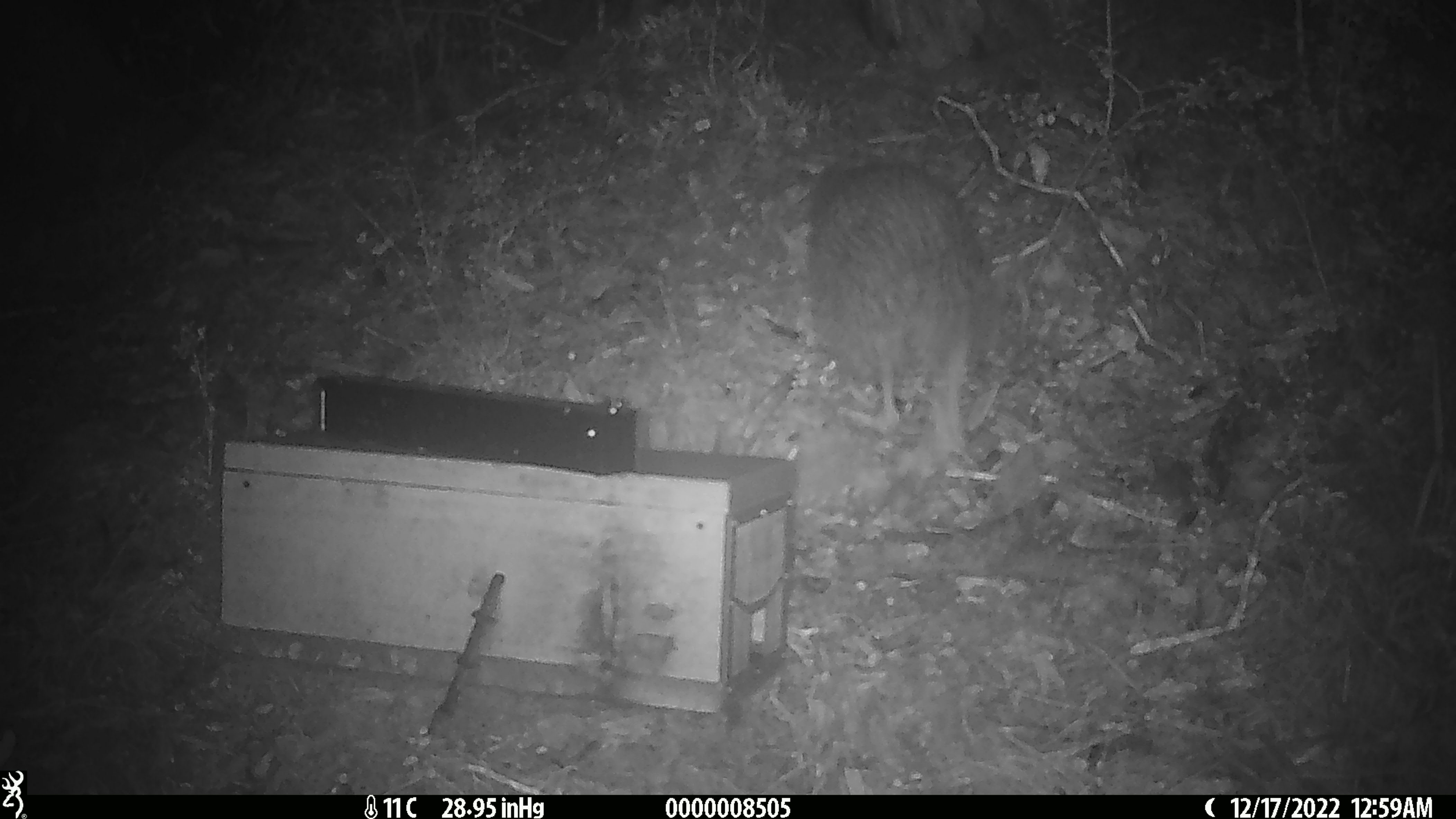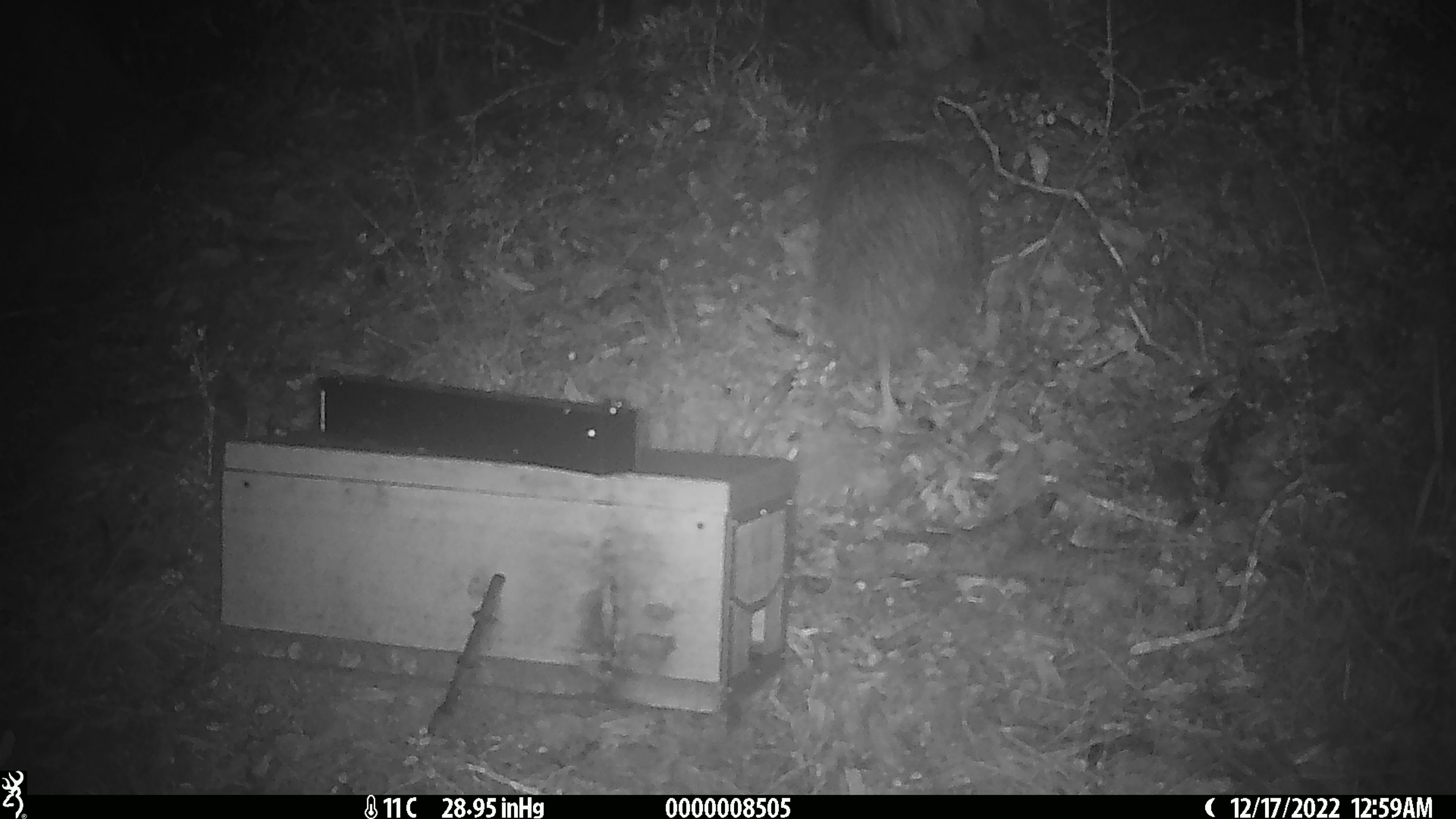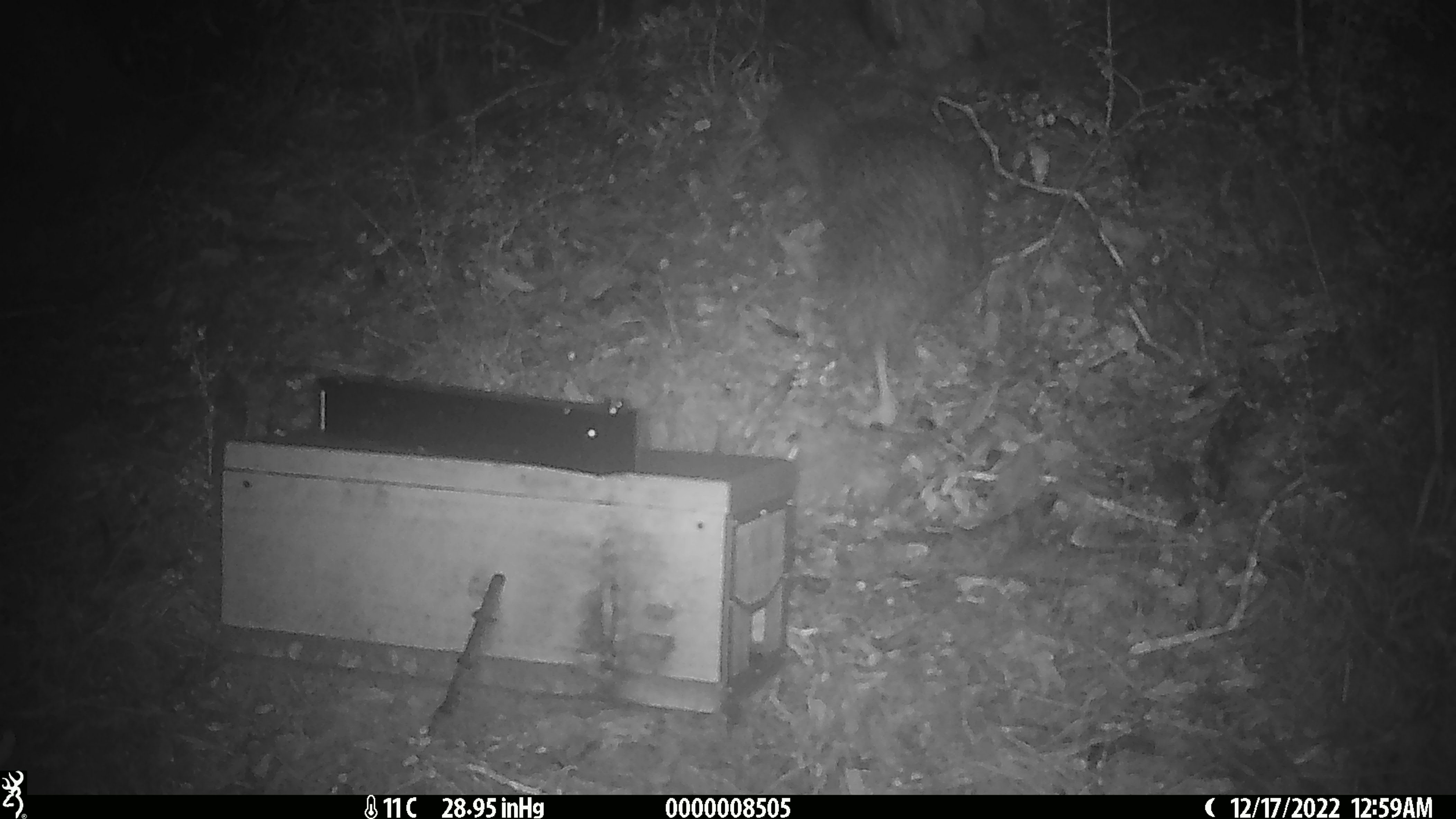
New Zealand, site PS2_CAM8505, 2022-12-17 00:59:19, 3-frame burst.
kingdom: Animalia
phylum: Chordata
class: Aves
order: Apterygiformes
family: Apterygidae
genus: Apteryx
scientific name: Apteryx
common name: kiwi